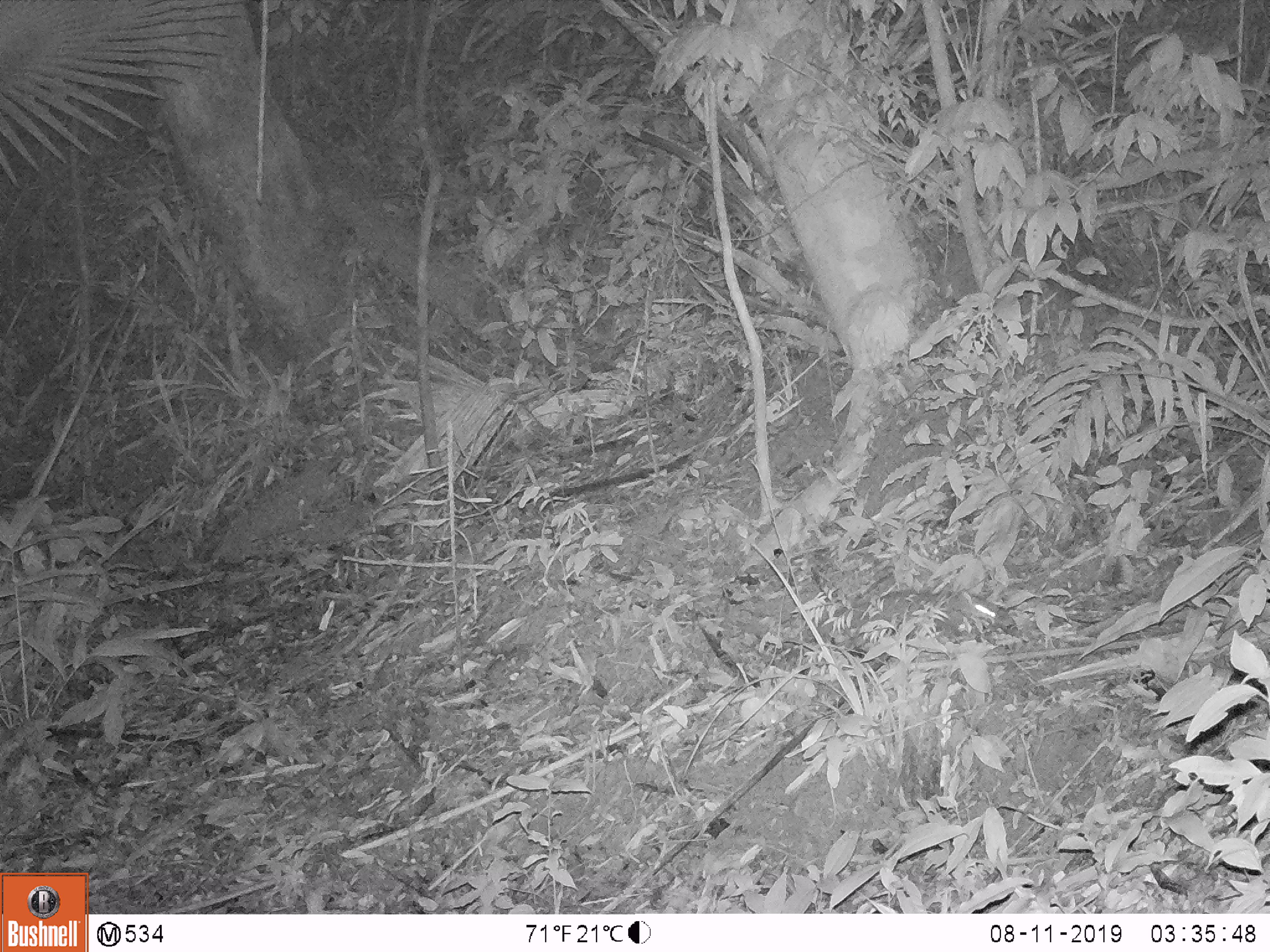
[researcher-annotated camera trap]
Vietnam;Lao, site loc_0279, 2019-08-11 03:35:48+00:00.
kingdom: Animalia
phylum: Chordata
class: Mammalia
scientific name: Mammalia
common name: mammal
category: unidentified small mammal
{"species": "unidentified small mammal (mammal) (Mammalia)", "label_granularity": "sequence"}